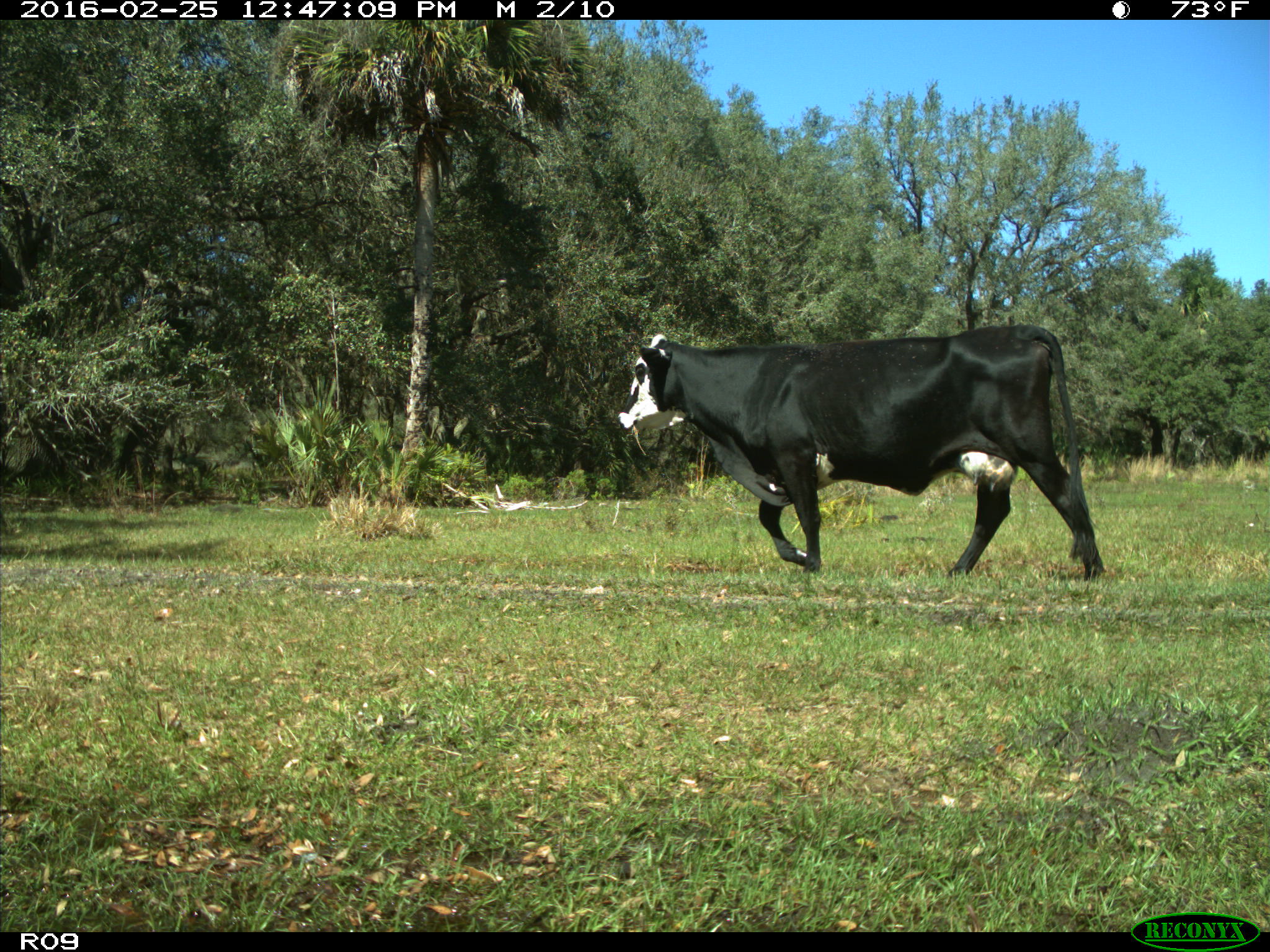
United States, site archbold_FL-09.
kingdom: Animalia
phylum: Chordata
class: Mammalia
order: Artiodactyla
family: Bovidae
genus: Bos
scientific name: Bos taurus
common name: domestic cow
Bos taurus (domestic cow).